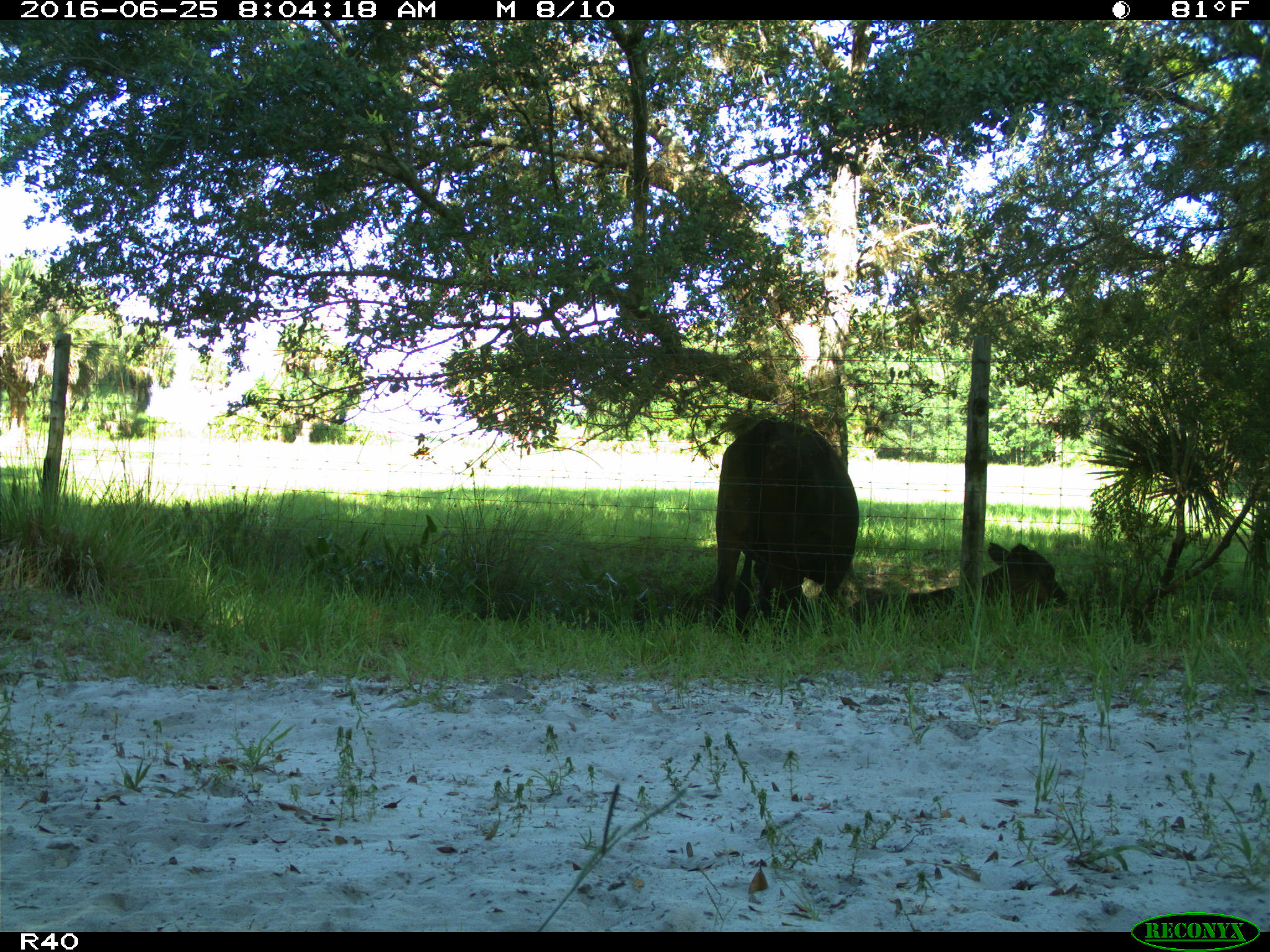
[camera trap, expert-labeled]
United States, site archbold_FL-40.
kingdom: Animalia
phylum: Chordata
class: Mammalia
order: Artiodactyla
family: Bovidae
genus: Bos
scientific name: Bos taurus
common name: domestic cow